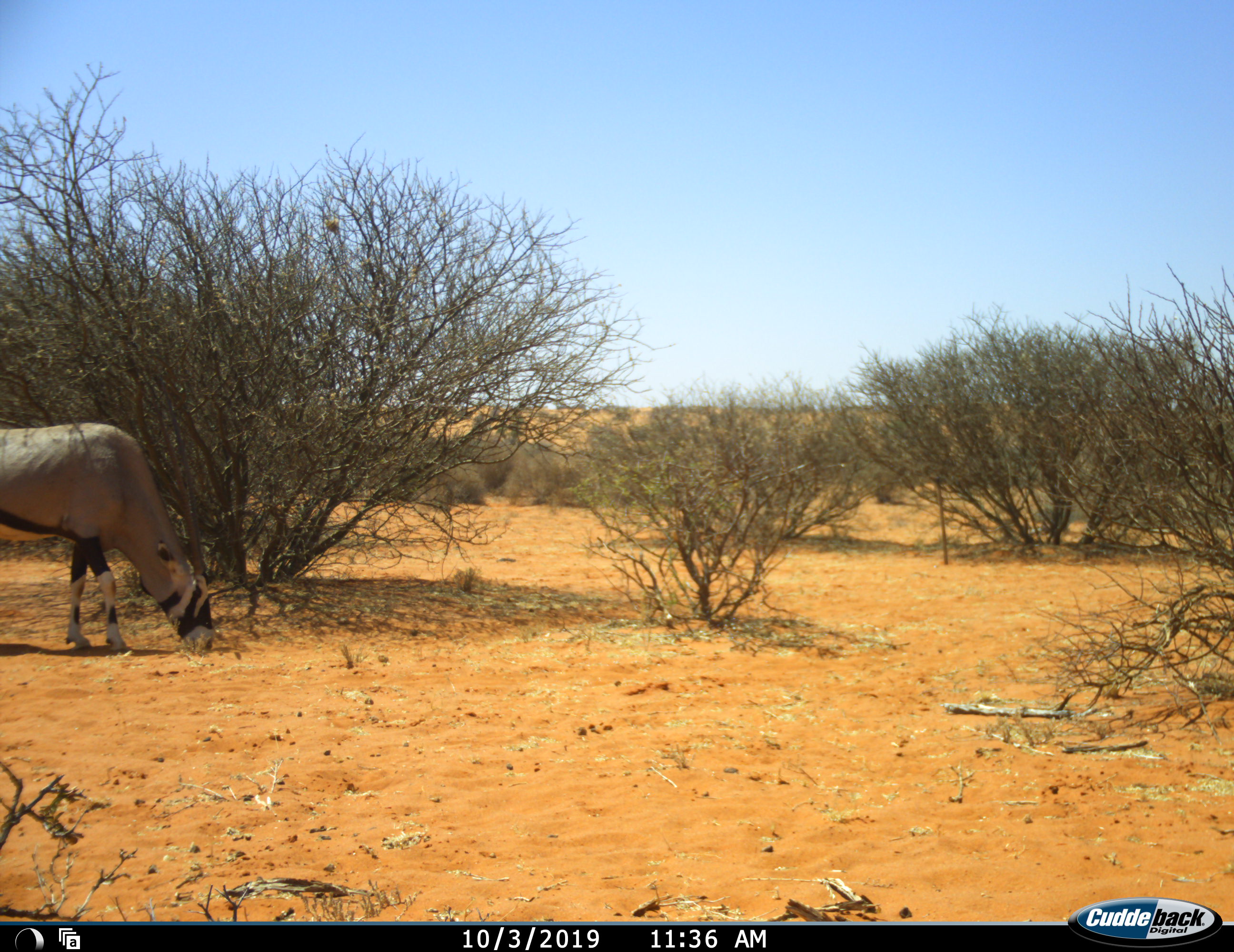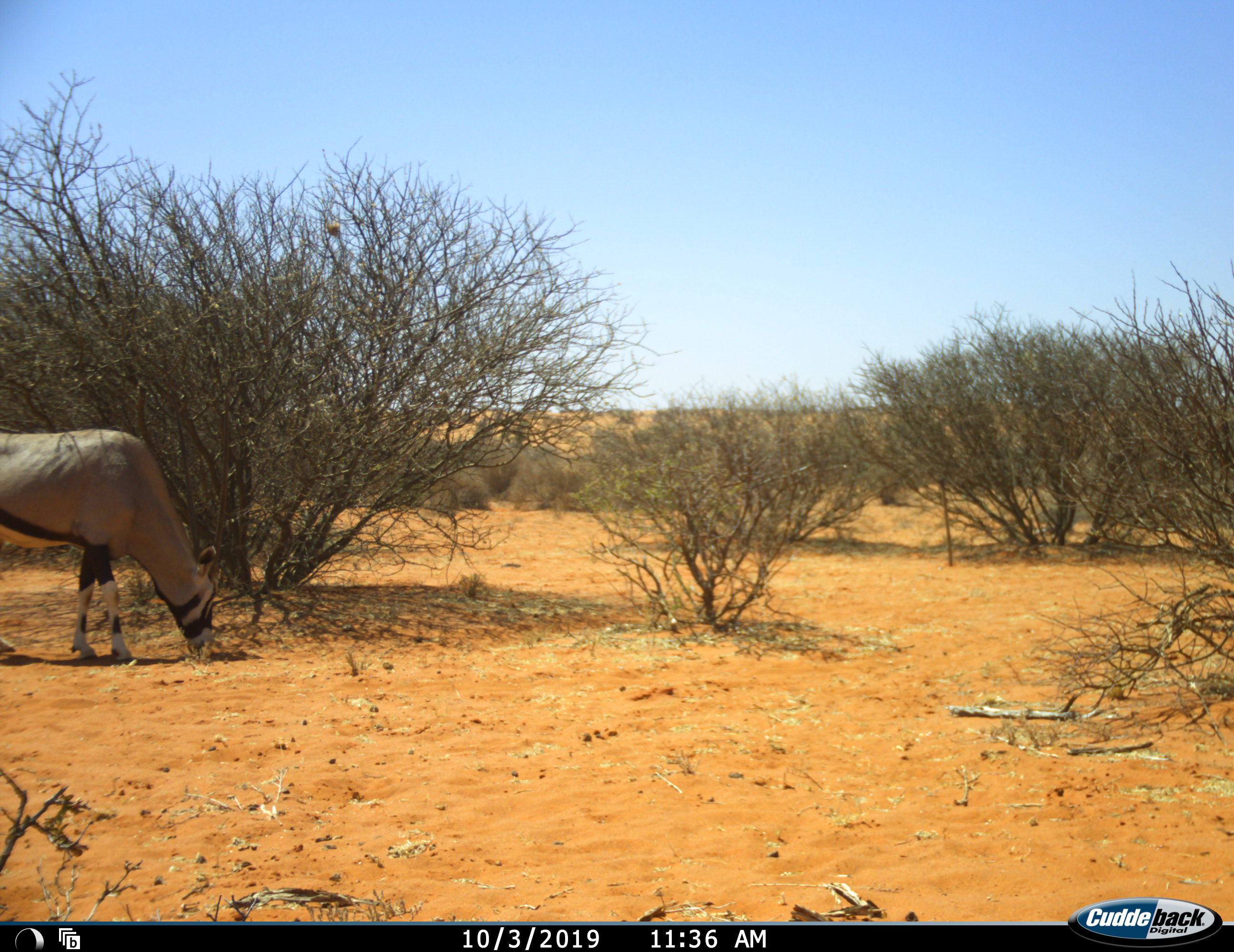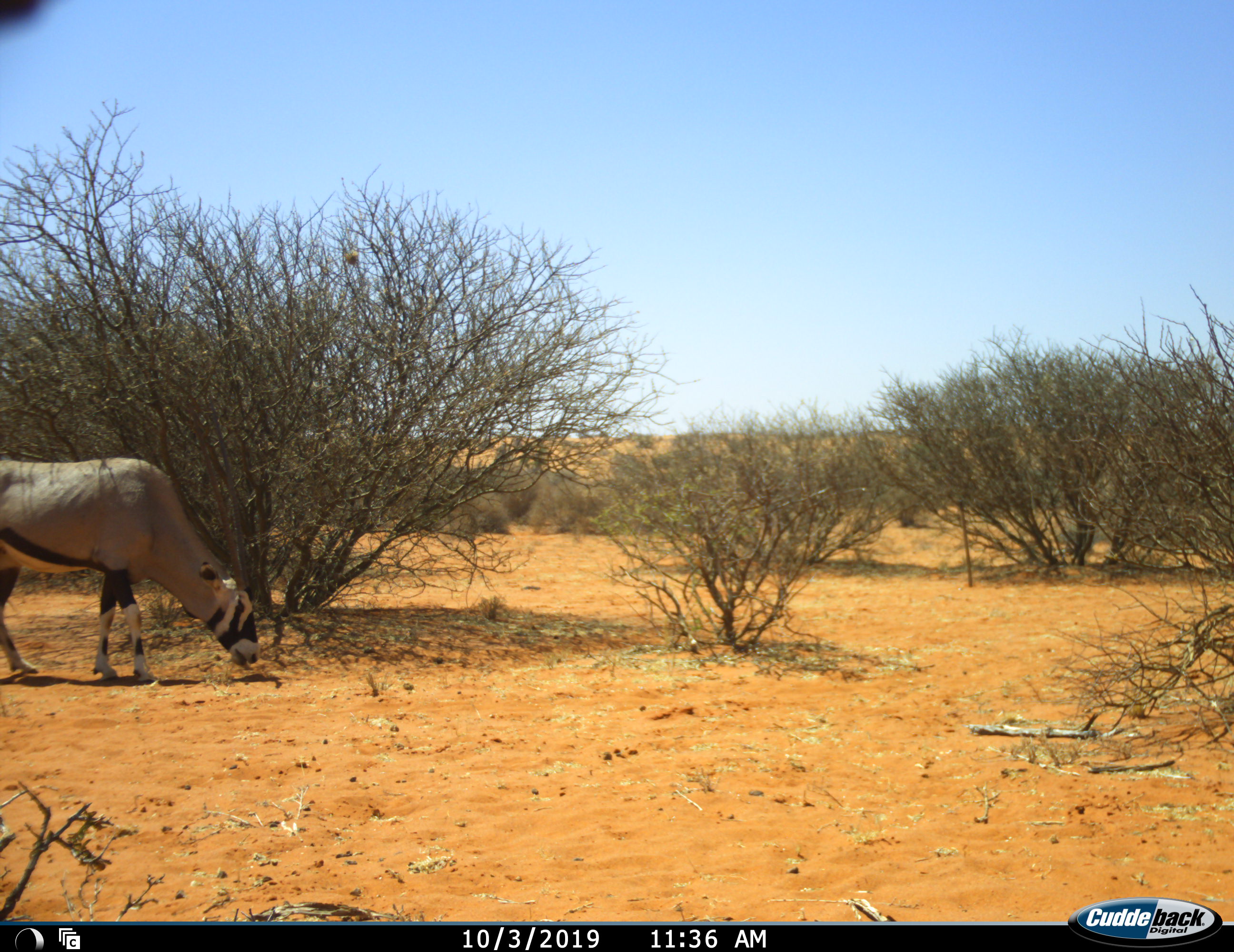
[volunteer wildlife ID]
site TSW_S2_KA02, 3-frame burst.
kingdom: Animalia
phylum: Chordata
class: Mammalia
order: Artiodactyla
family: Bovidae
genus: Oryx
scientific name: Oryx gazella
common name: gemsbok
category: oryx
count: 1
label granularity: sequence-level